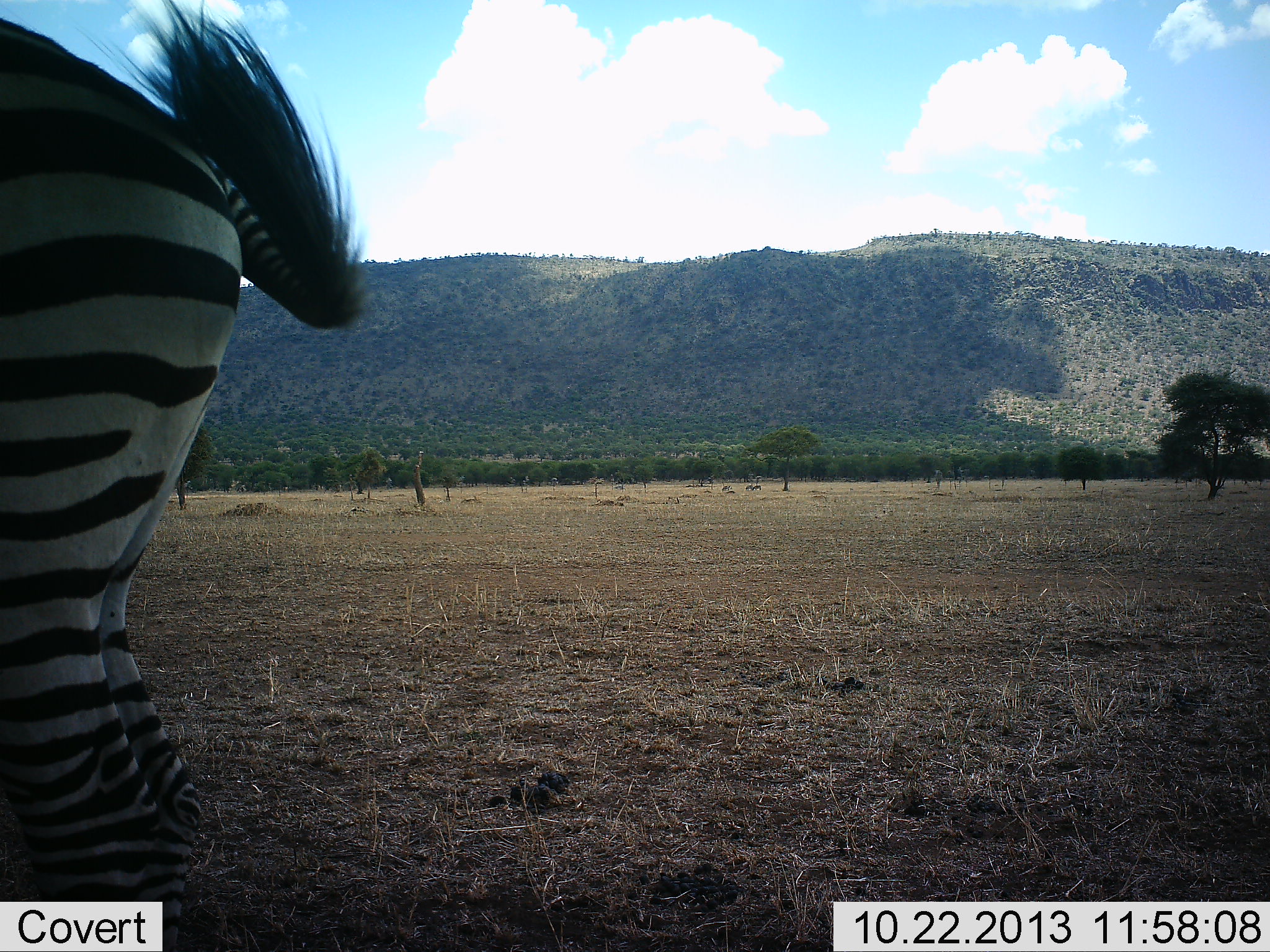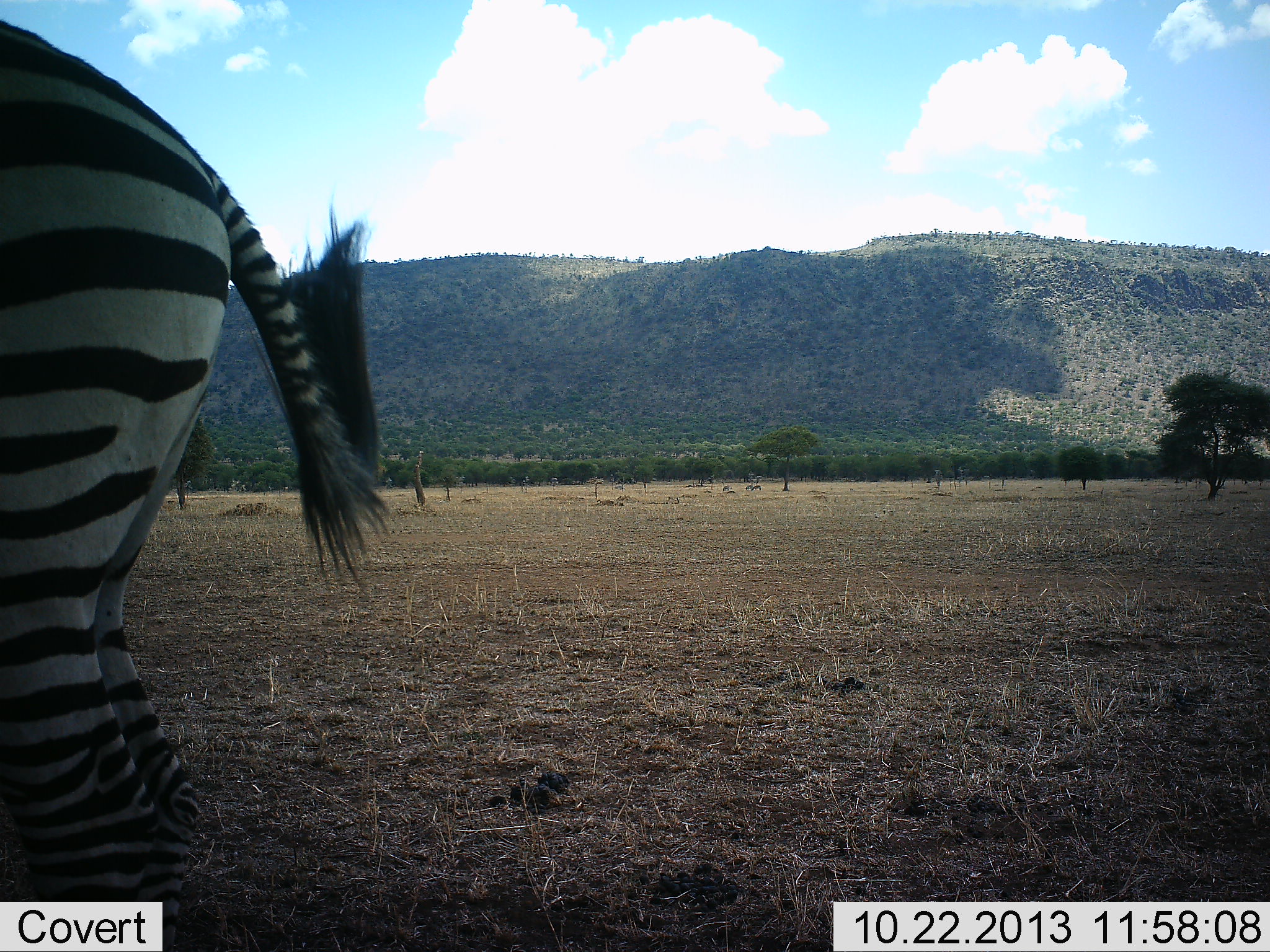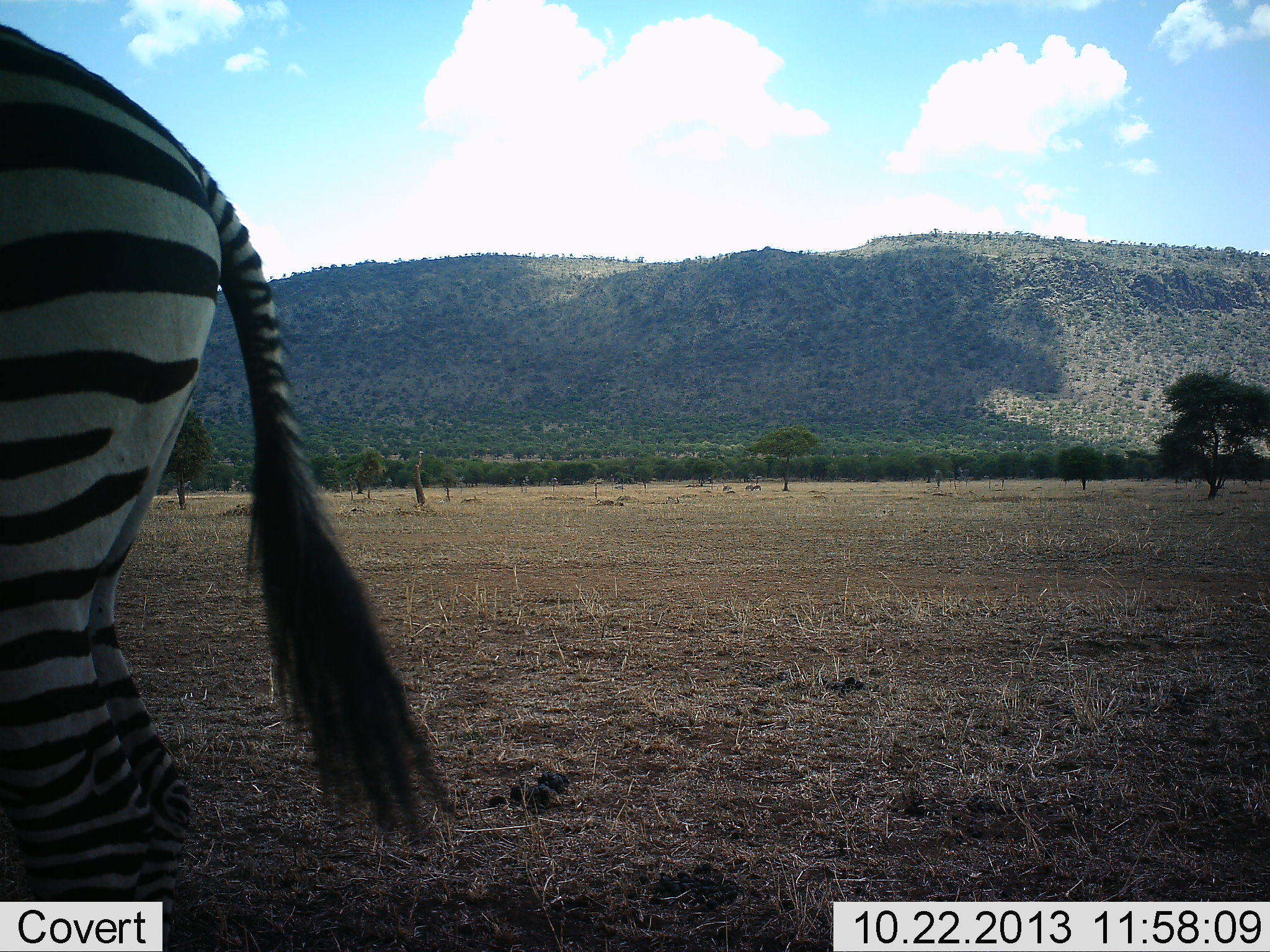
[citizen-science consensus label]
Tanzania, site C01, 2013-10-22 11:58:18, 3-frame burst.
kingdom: Animalia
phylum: Chordata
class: Mammalia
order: Perissodactyla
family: Equidae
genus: Equus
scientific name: Equus quagga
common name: plains zebra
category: zebra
Zebra (plains zebra) (Equus quagga), count 1. Behavior (volunteer vote fractions): standing 82%, resting 0%, moving 15%, interacting 0%. Young present (vote fraction): 0%. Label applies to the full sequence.